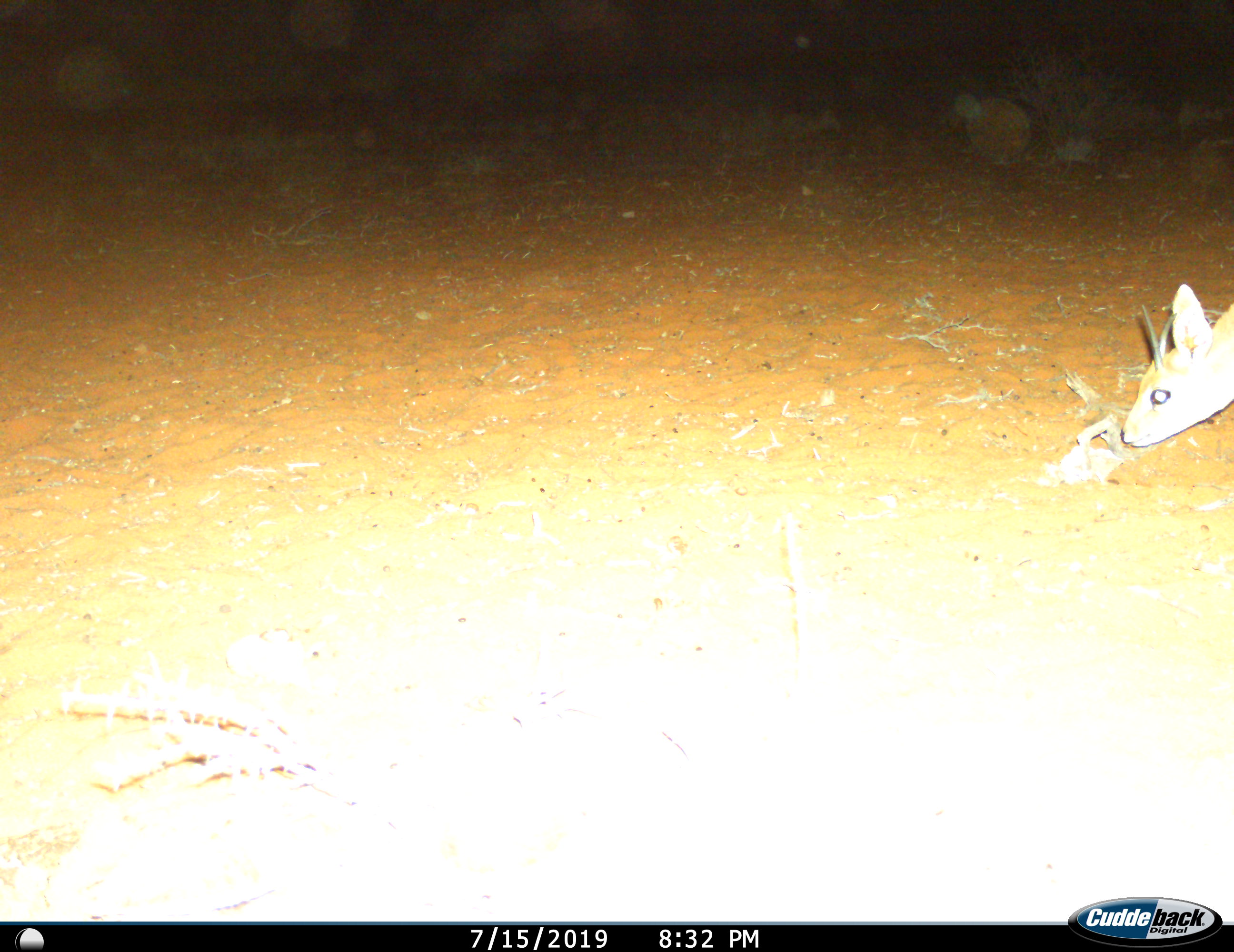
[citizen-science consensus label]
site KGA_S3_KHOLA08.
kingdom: Animalia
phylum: Chordata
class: Mammalia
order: Artiodactyla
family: Bovidae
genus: Raphicerus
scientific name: Raphicerus campestris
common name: steenbok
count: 1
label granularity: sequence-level